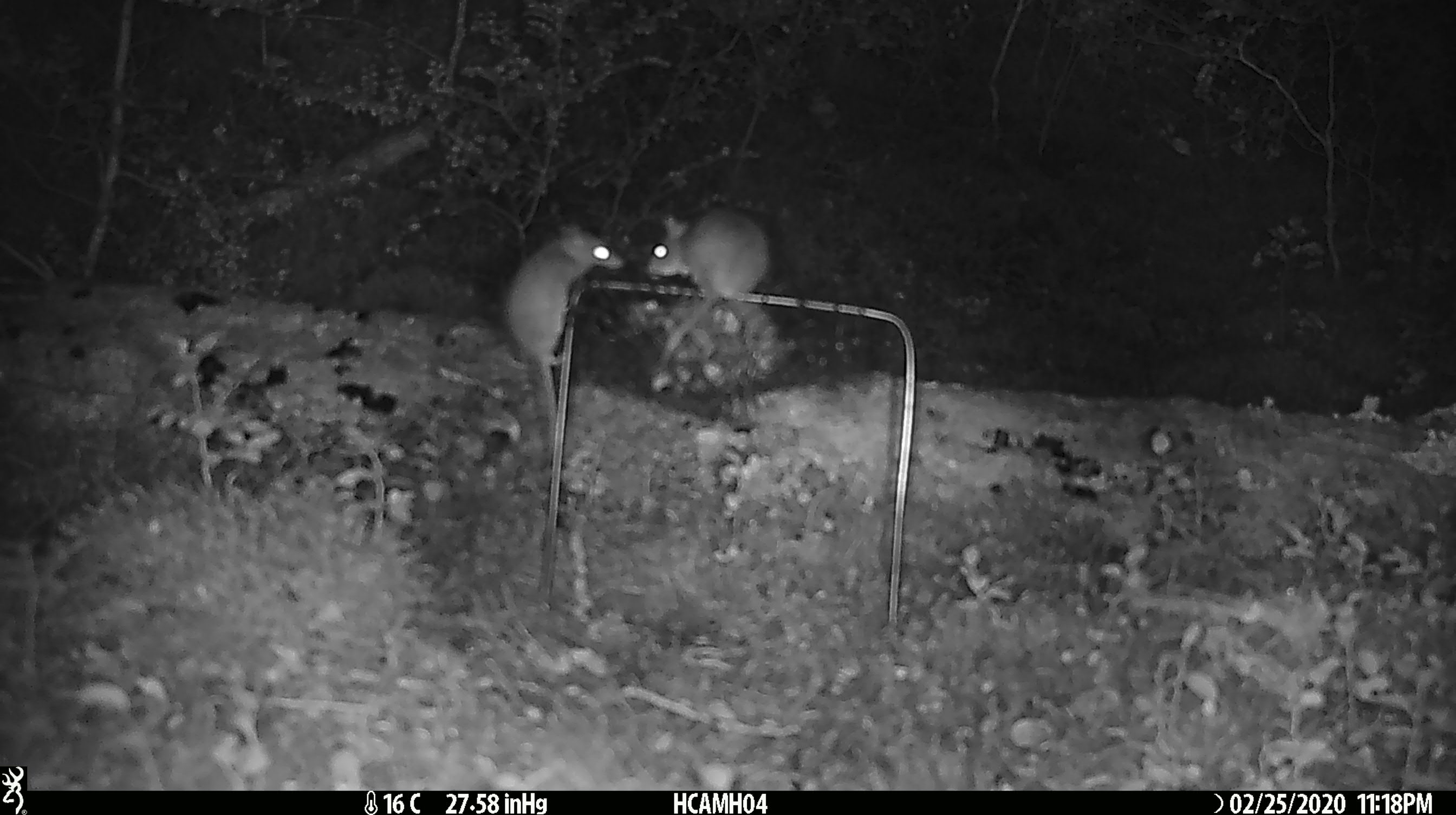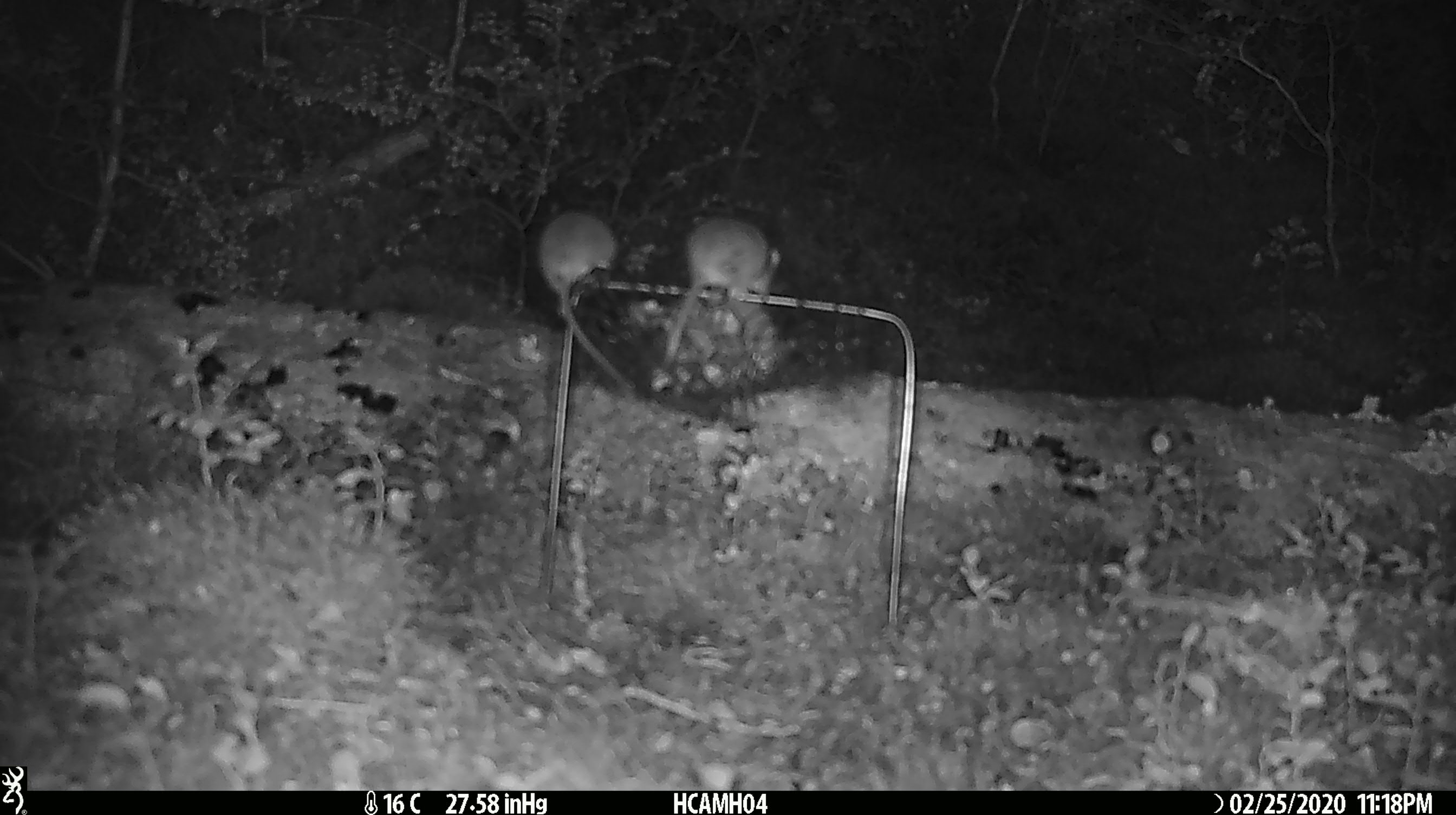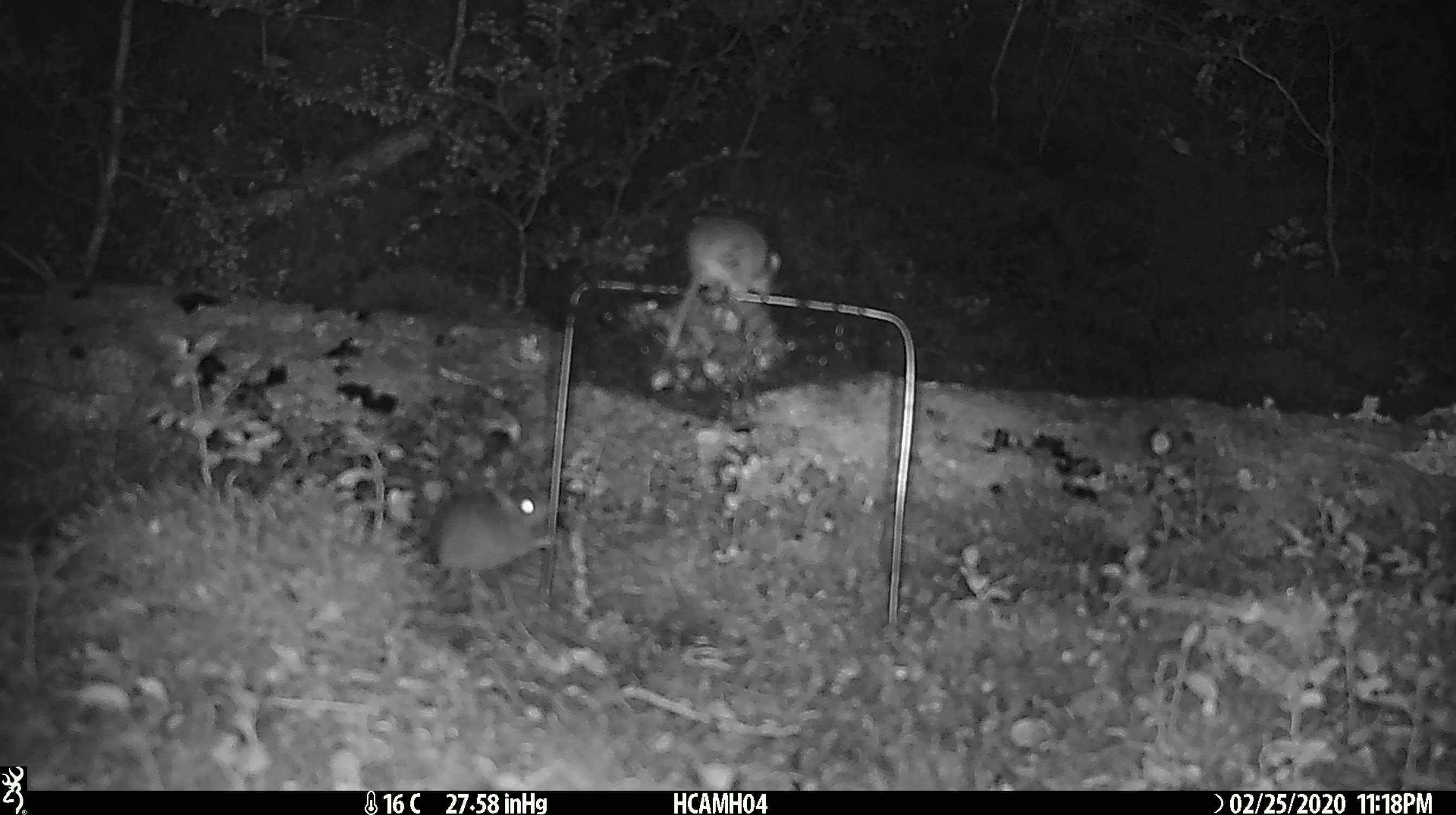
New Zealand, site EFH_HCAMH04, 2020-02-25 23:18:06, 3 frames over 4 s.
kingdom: Animalia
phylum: Chordata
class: Mammalia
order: Rodentia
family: Muridae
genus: Mus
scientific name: Mus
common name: mouse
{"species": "mouse (Mus)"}